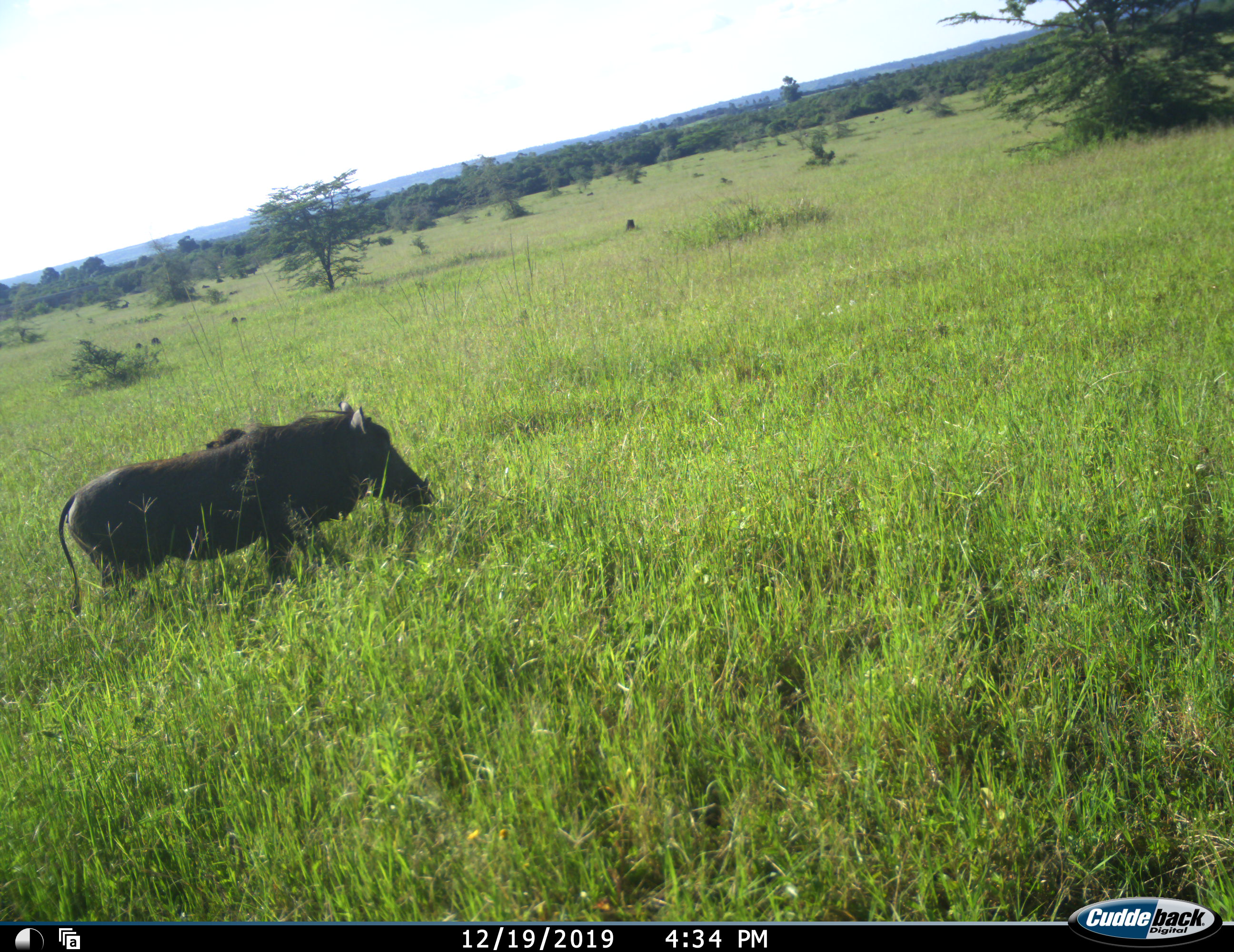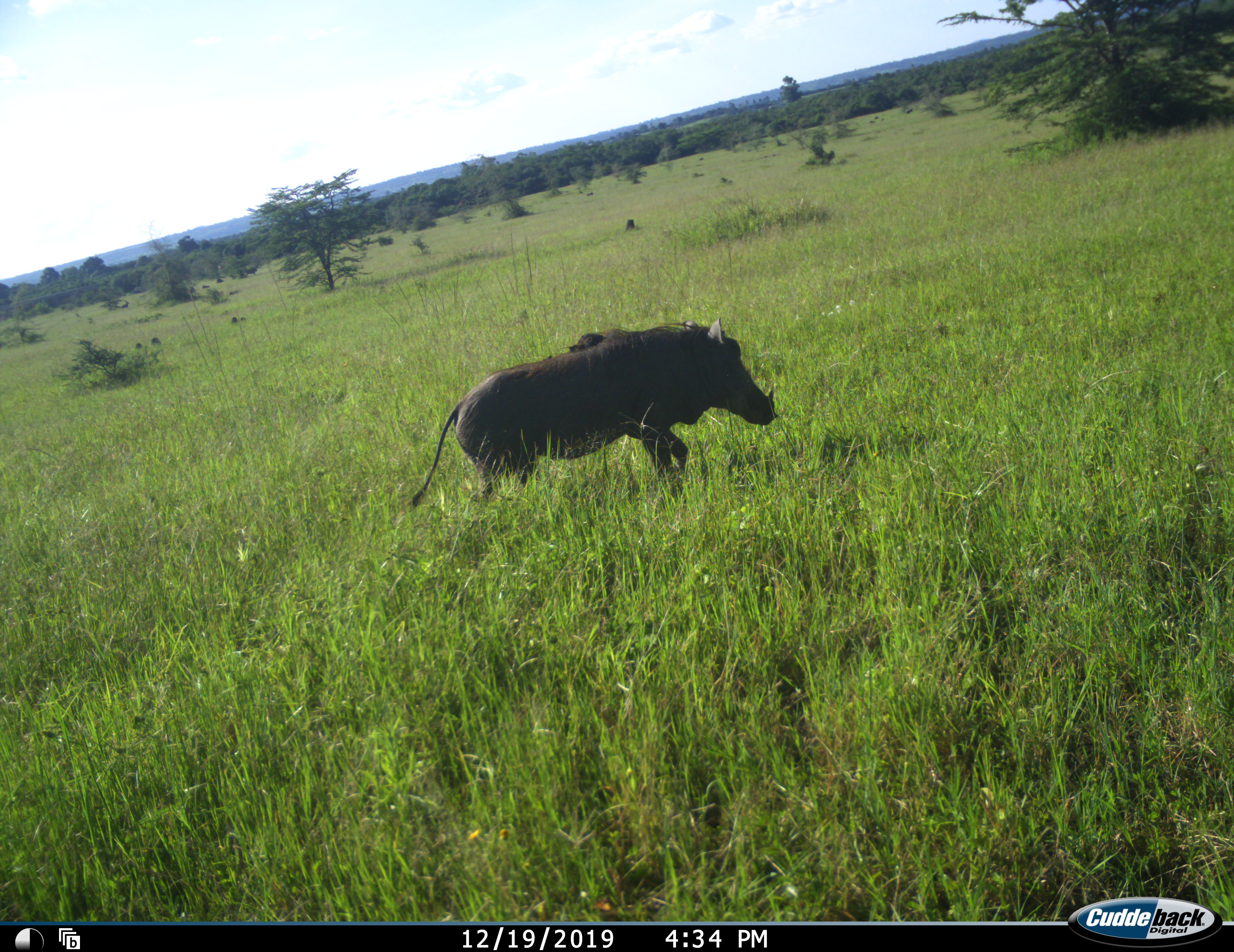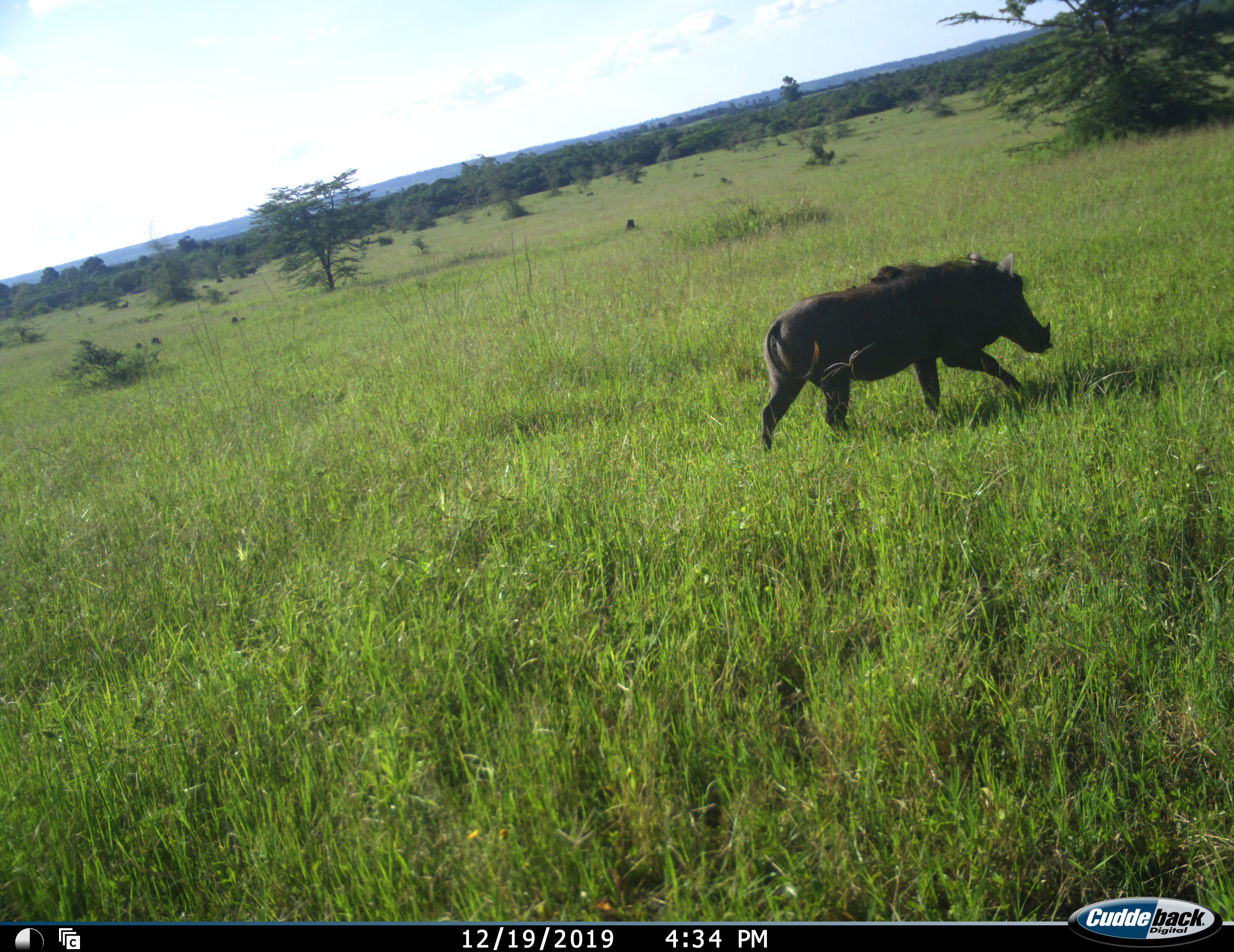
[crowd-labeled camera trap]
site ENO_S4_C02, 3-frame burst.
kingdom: Animalia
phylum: Chordata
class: Mammalia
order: Artiodactyla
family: Suidae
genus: Phacochoerus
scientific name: Phacochoerus africanus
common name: warthog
Warthog (Phacochoerus africanus), count 1. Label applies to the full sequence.